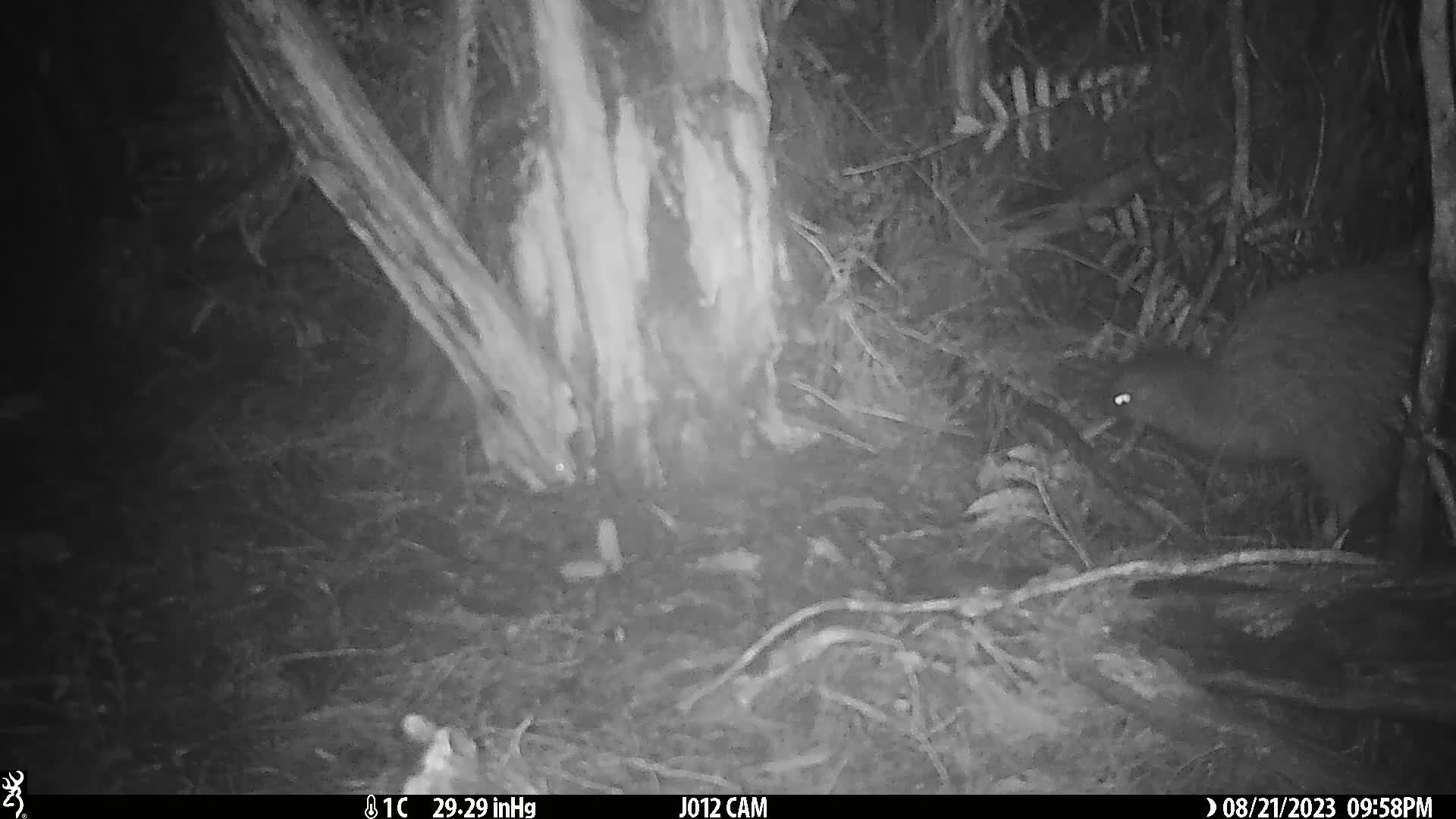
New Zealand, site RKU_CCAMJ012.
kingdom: Animalia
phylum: Chordata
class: Aves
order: Apterygiformes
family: Apterygidae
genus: Apteryx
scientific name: Apteryx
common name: kiwi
Kiwi (Apteryx).